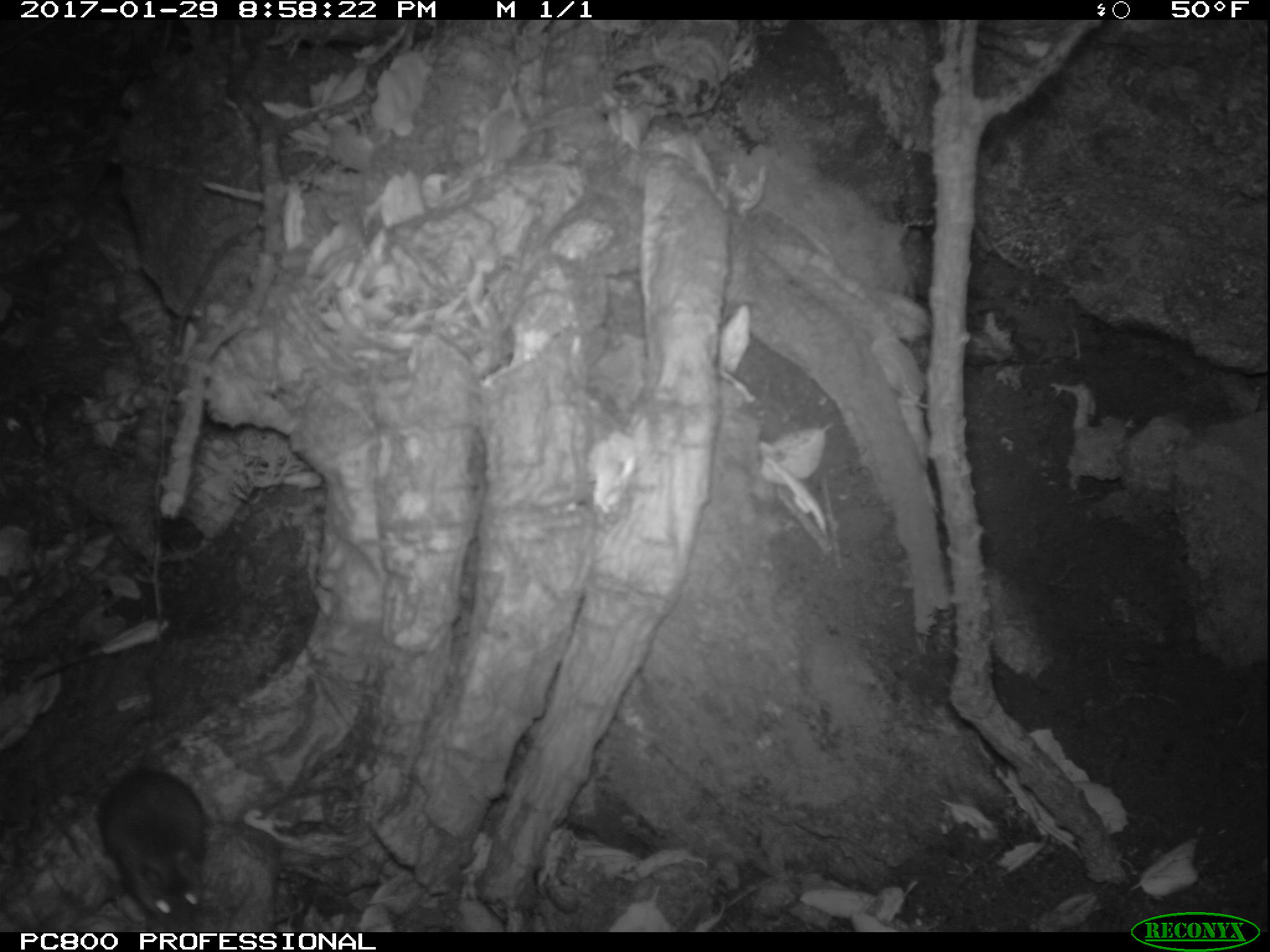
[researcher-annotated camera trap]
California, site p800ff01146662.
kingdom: Animalia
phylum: Chordata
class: Mammalia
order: Rodentia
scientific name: Rodentia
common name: rodent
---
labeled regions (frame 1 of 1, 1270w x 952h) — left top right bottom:
rodent: 95 654 210 930